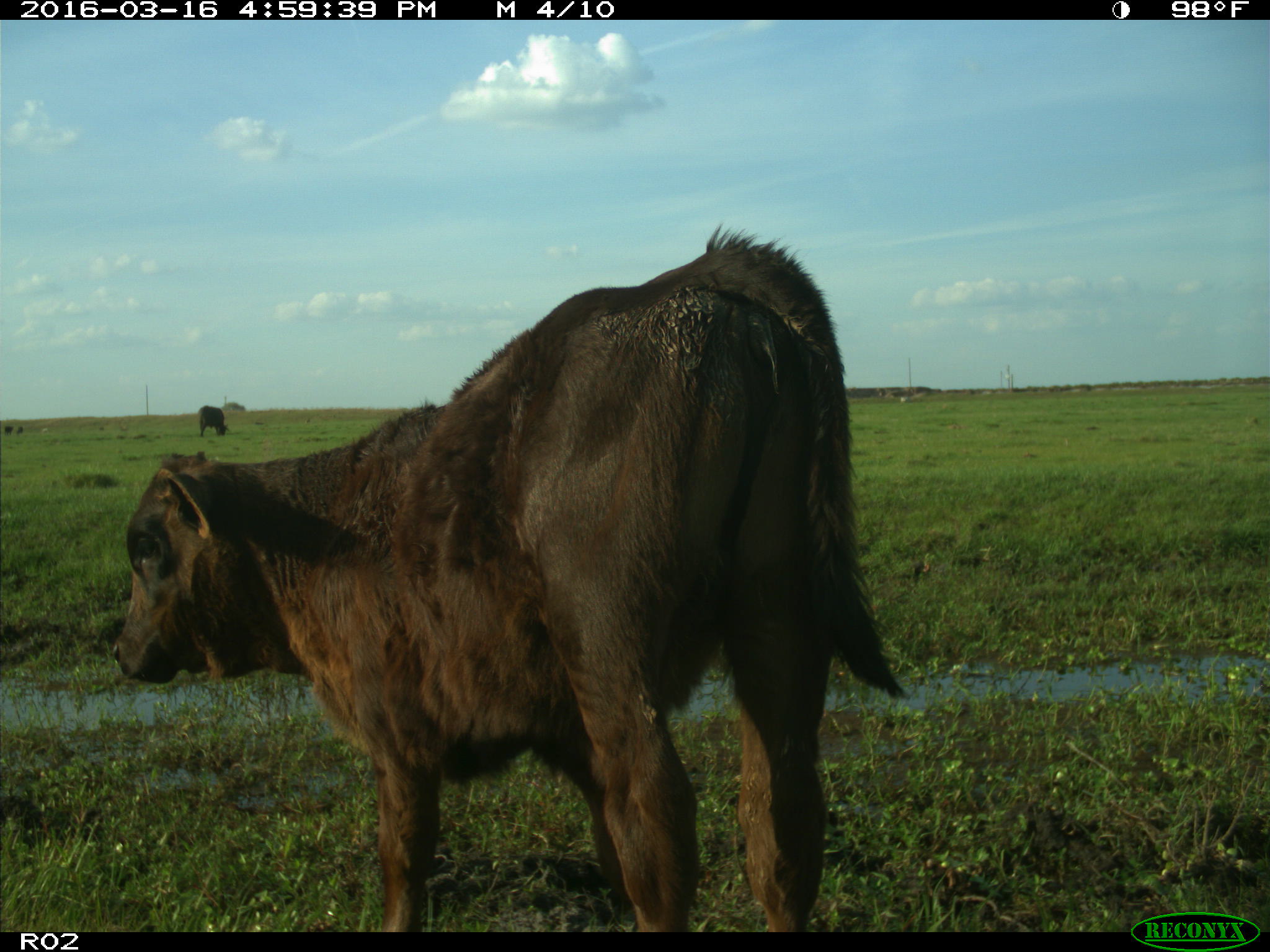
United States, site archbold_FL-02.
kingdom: Animalia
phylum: Chordata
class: Mammalia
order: Artiodactyla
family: Bovidae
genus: Bos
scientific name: Bos taurus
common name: domestic cow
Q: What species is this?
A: Bos taurus (domestic cow).